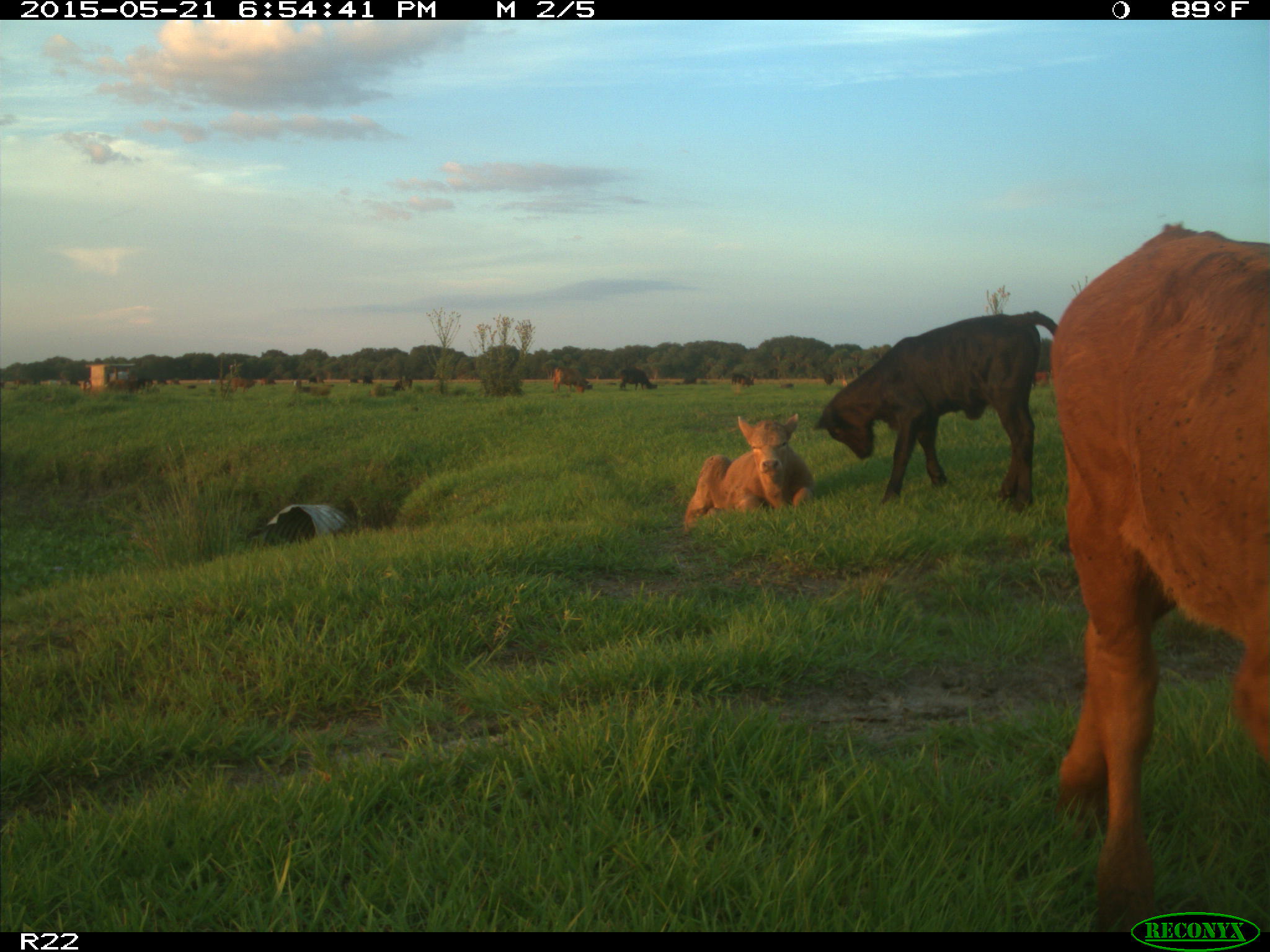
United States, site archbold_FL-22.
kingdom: Animalia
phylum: Chordata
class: Mammalia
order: Artiodactyla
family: Bovidae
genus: Bos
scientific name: Bos taurus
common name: domestic cow